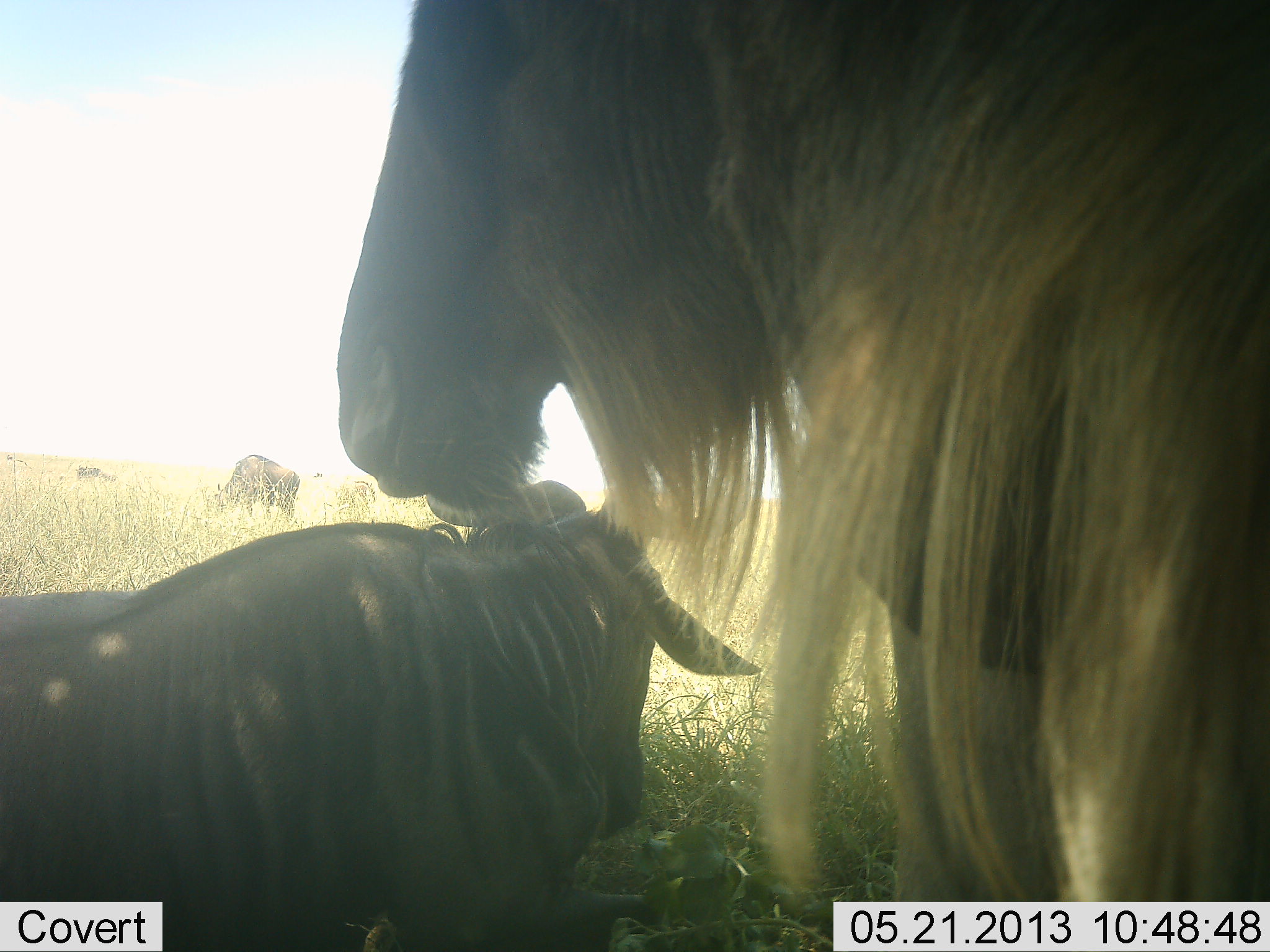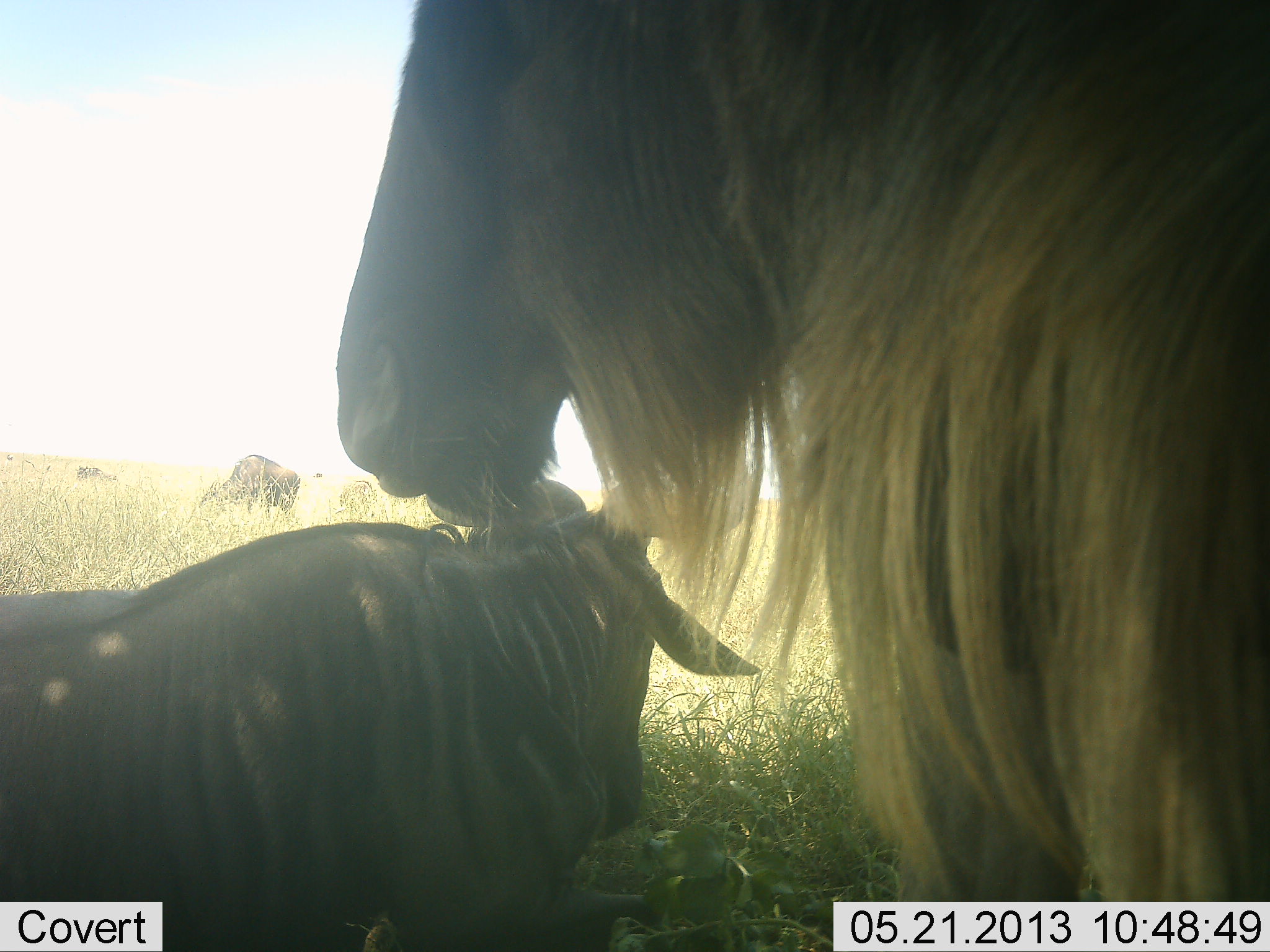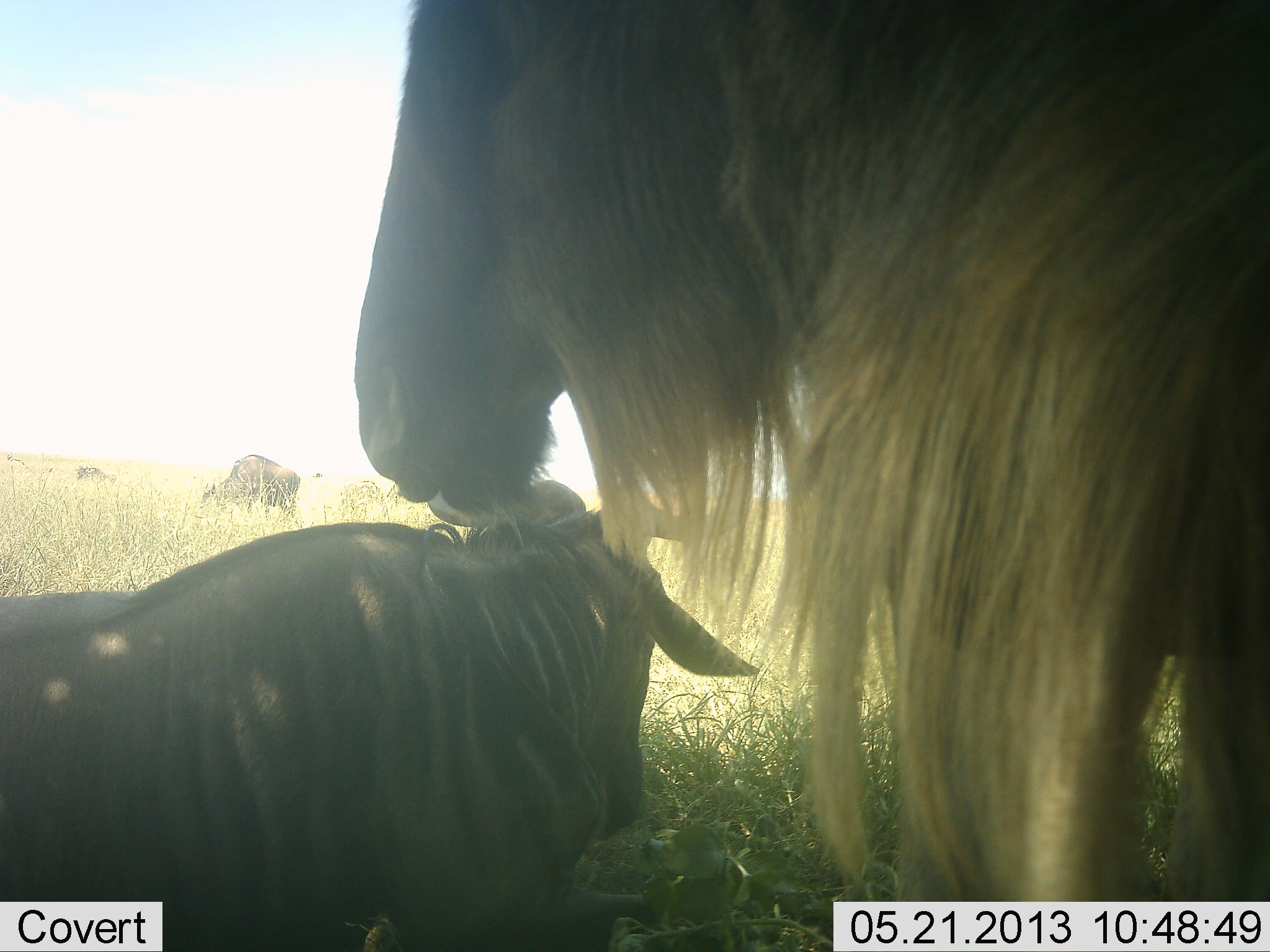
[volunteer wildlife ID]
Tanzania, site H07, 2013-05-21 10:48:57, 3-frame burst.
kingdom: Animalia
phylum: Chordata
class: Mammalia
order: Artiodactyla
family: Bovidae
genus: Connochaetes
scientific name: Connochaetes taurinus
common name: blue wildebeest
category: wildebeest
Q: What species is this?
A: Wildebeest (blue wildebeest) (Connochaetes taurinus).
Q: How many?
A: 4.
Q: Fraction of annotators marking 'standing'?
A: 67%.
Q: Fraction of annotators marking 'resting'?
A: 73%.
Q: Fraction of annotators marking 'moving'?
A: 0%.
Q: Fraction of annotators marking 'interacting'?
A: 7%.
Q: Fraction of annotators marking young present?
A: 10%.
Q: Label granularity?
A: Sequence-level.